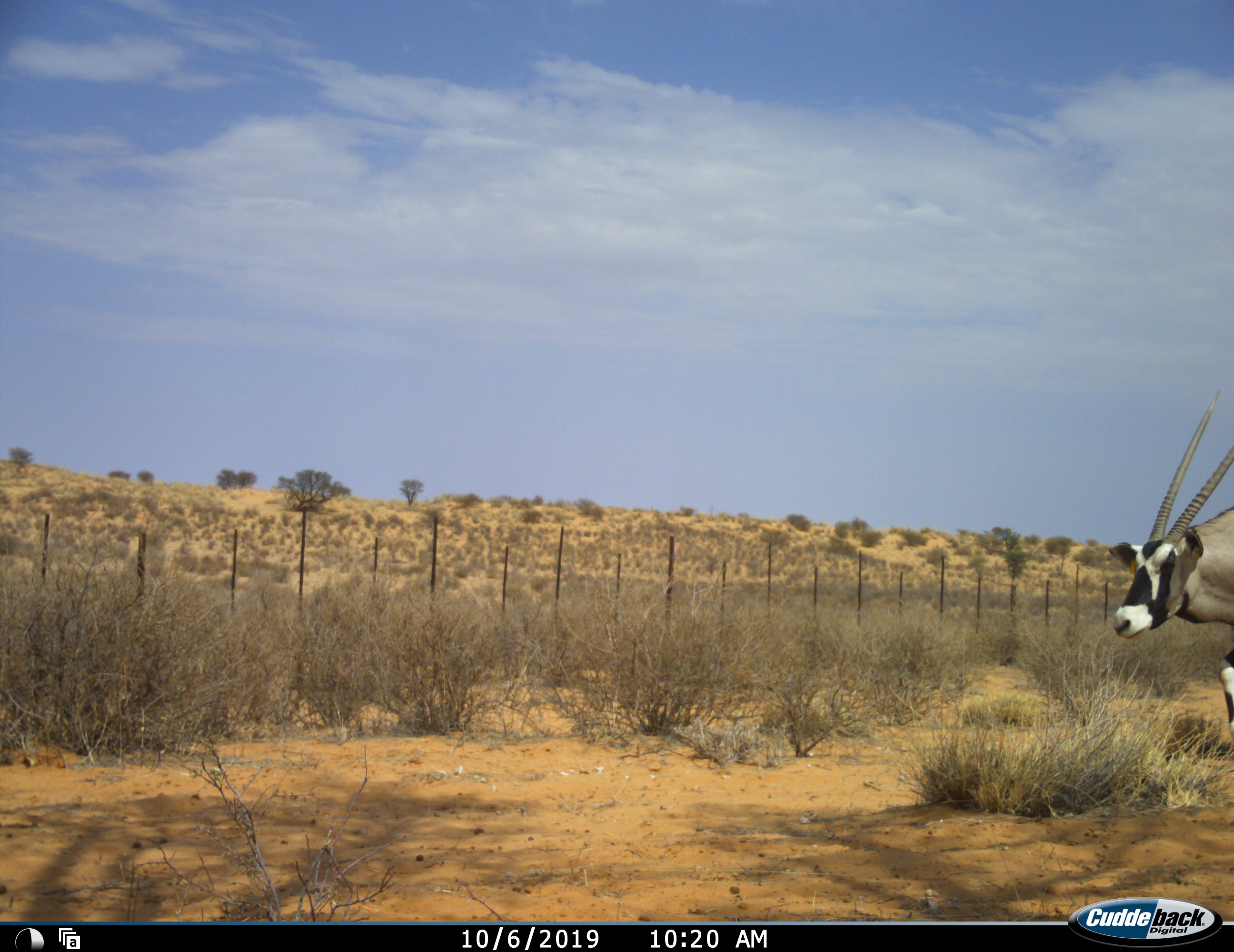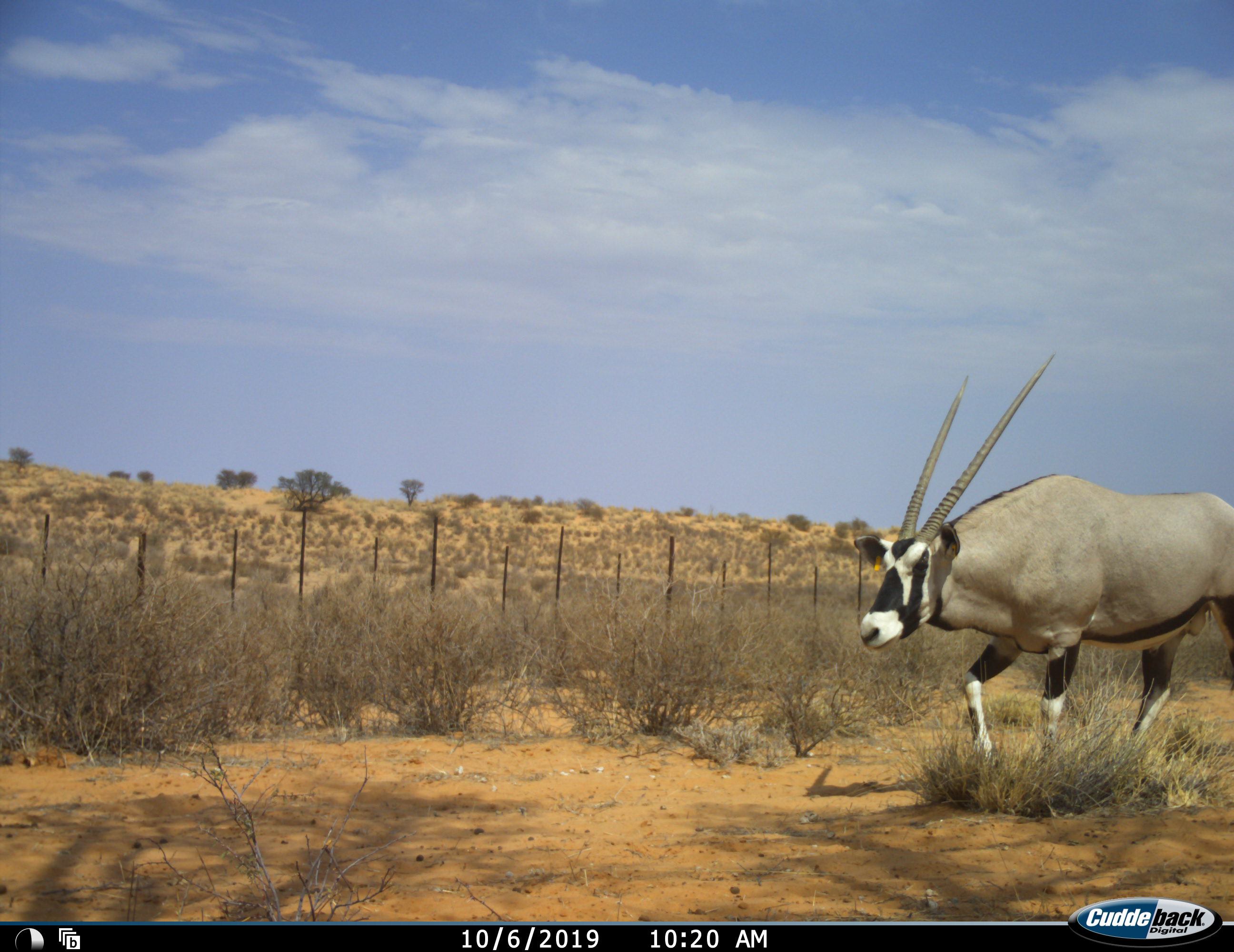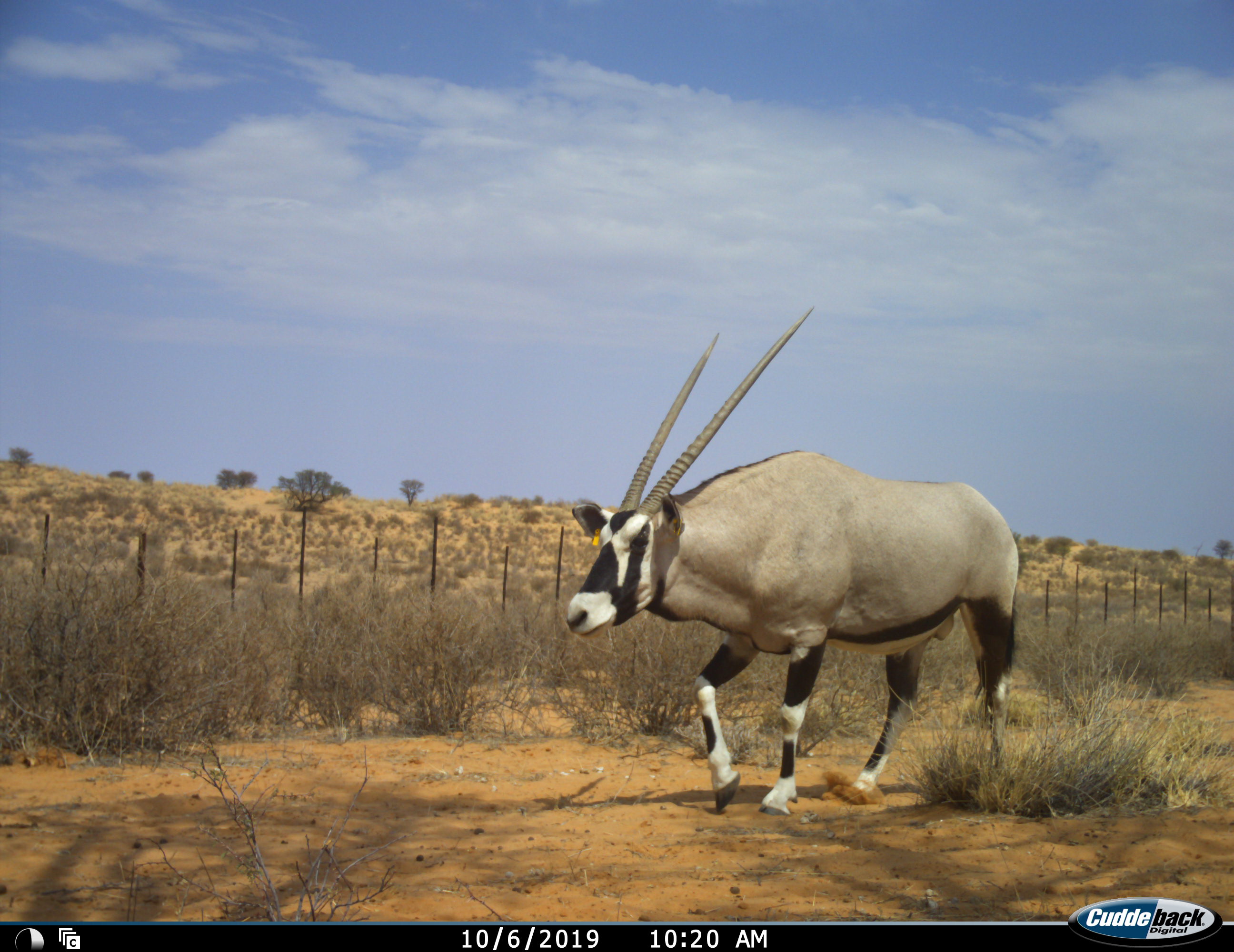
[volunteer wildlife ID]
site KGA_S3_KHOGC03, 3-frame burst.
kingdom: Animalia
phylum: Chordata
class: Mammalia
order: Artiodactyla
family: Bovidae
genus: Oryx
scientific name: Oryx gazella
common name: gemsbok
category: oryx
Oryx (gemsbok) (Oryx gazella), count 1. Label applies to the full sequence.